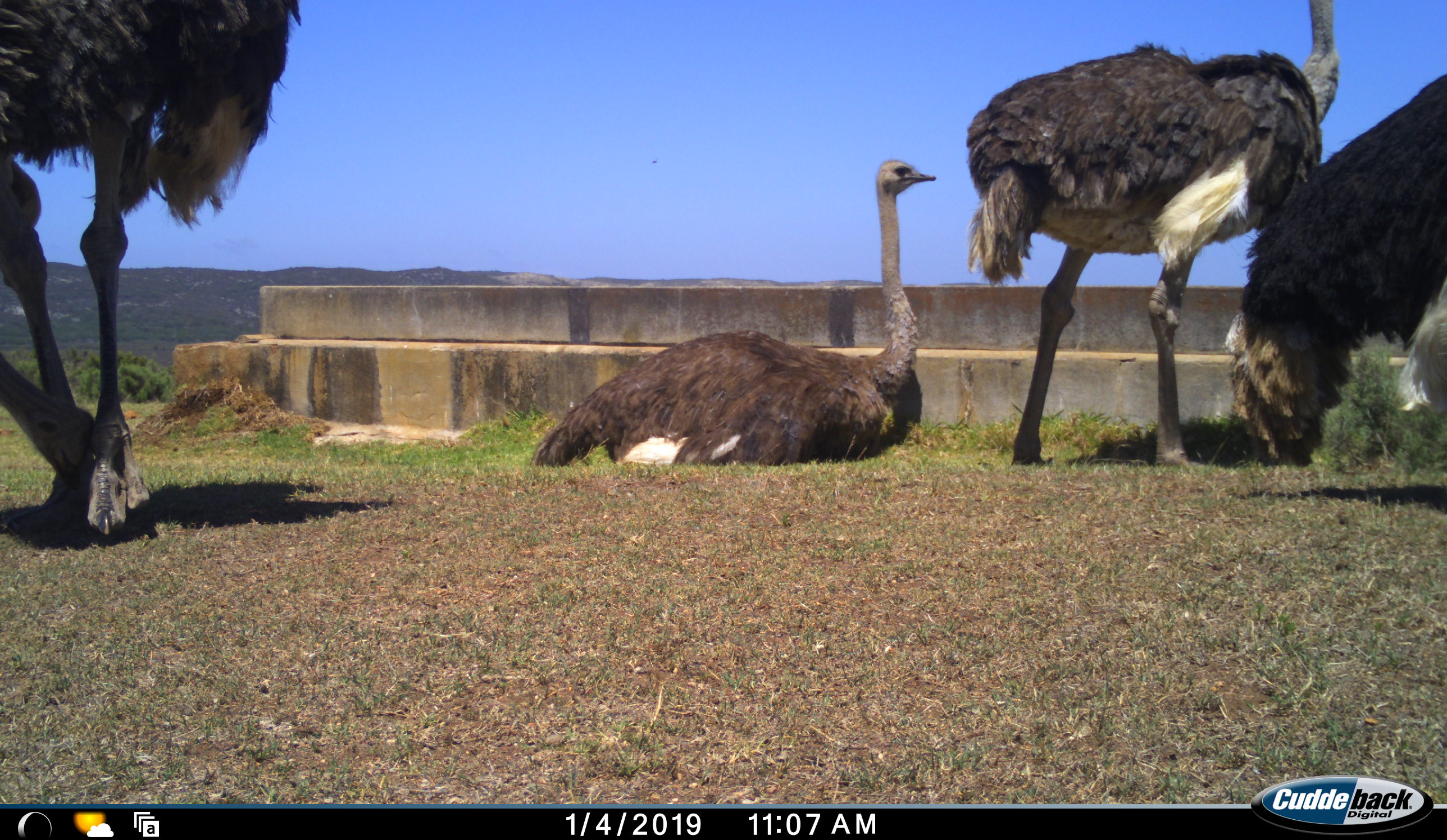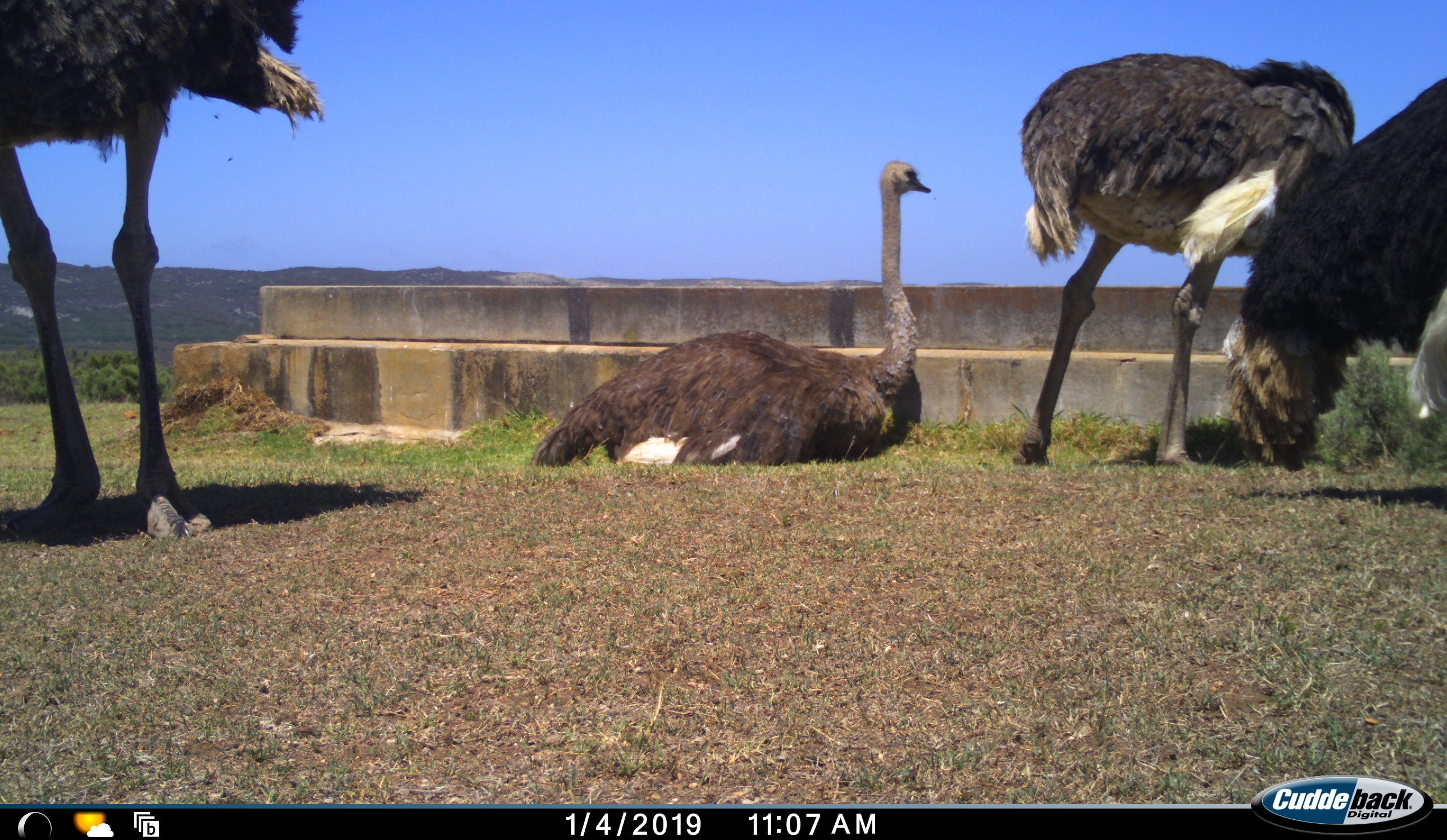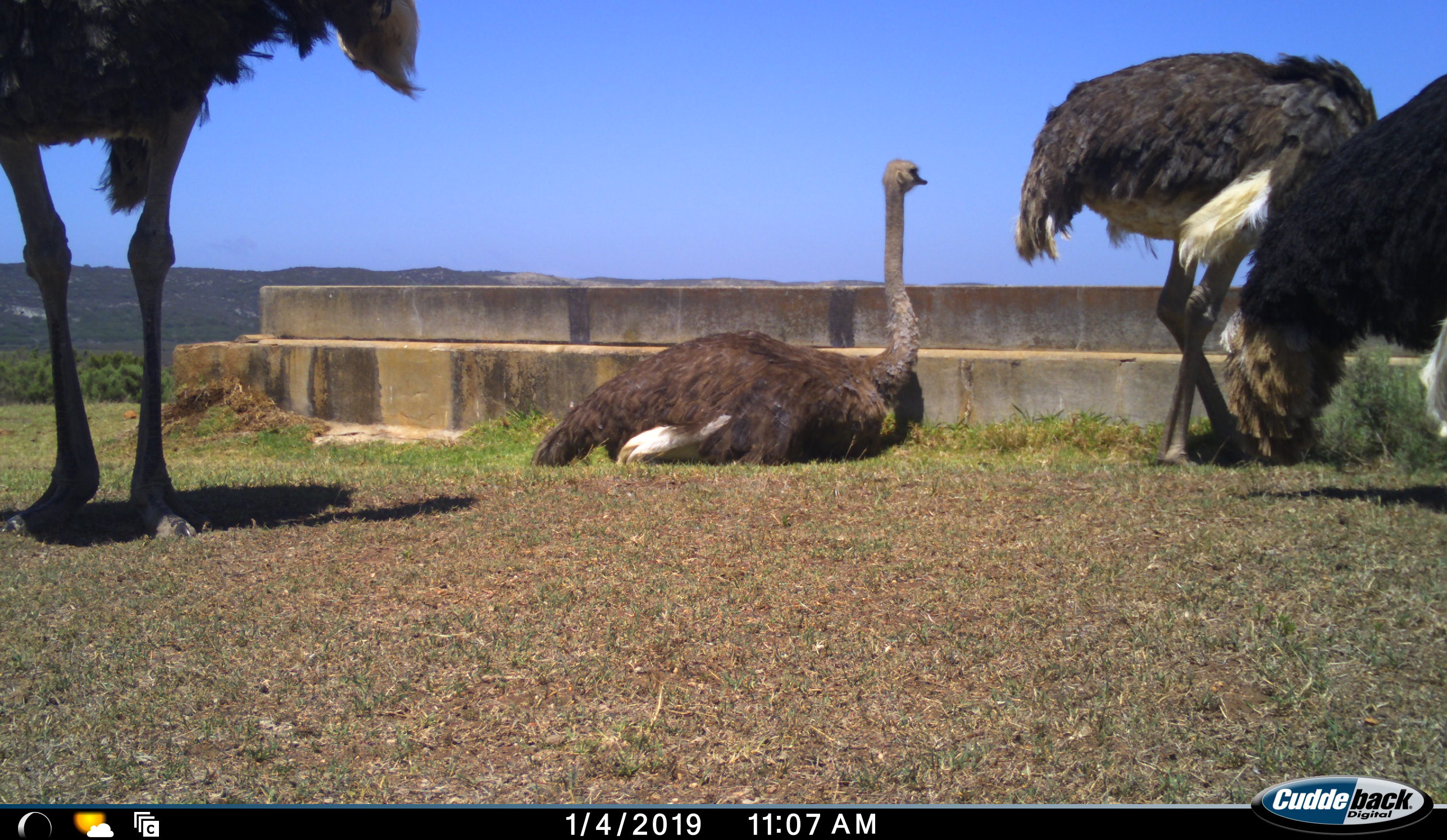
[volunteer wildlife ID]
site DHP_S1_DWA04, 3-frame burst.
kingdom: Animalia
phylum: Chordata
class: Aves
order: Struthioniformes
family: Struthionidae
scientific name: Struthionidae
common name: ostrich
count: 4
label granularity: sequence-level